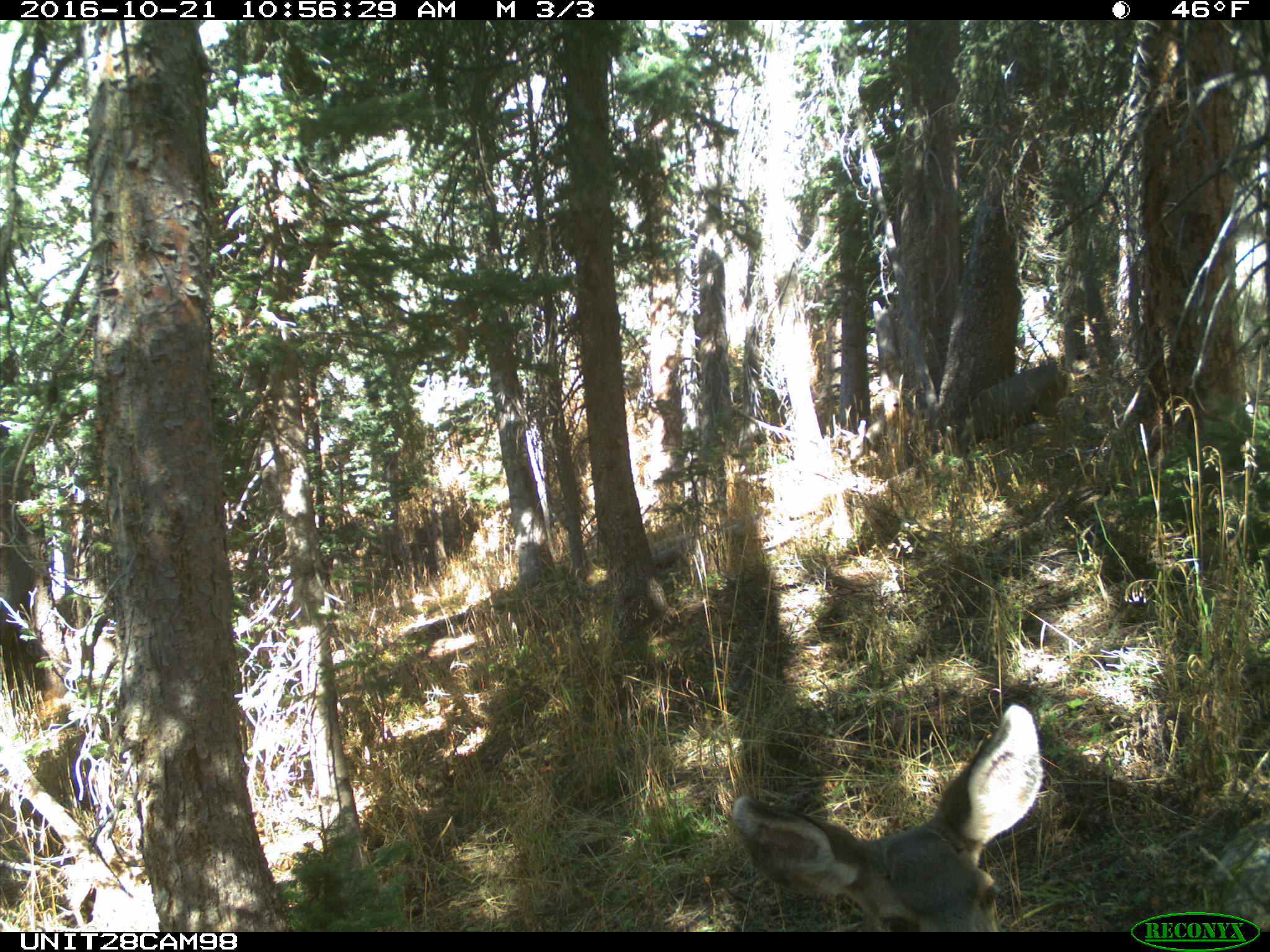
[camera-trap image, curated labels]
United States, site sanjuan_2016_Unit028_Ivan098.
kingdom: Animalia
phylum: Chordata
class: Mammalia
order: Artiodactyla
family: Cervidae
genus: Odocoileus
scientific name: Odocoileus hemionus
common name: mule deer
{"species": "Odocoileus hemionus (mule deer)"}